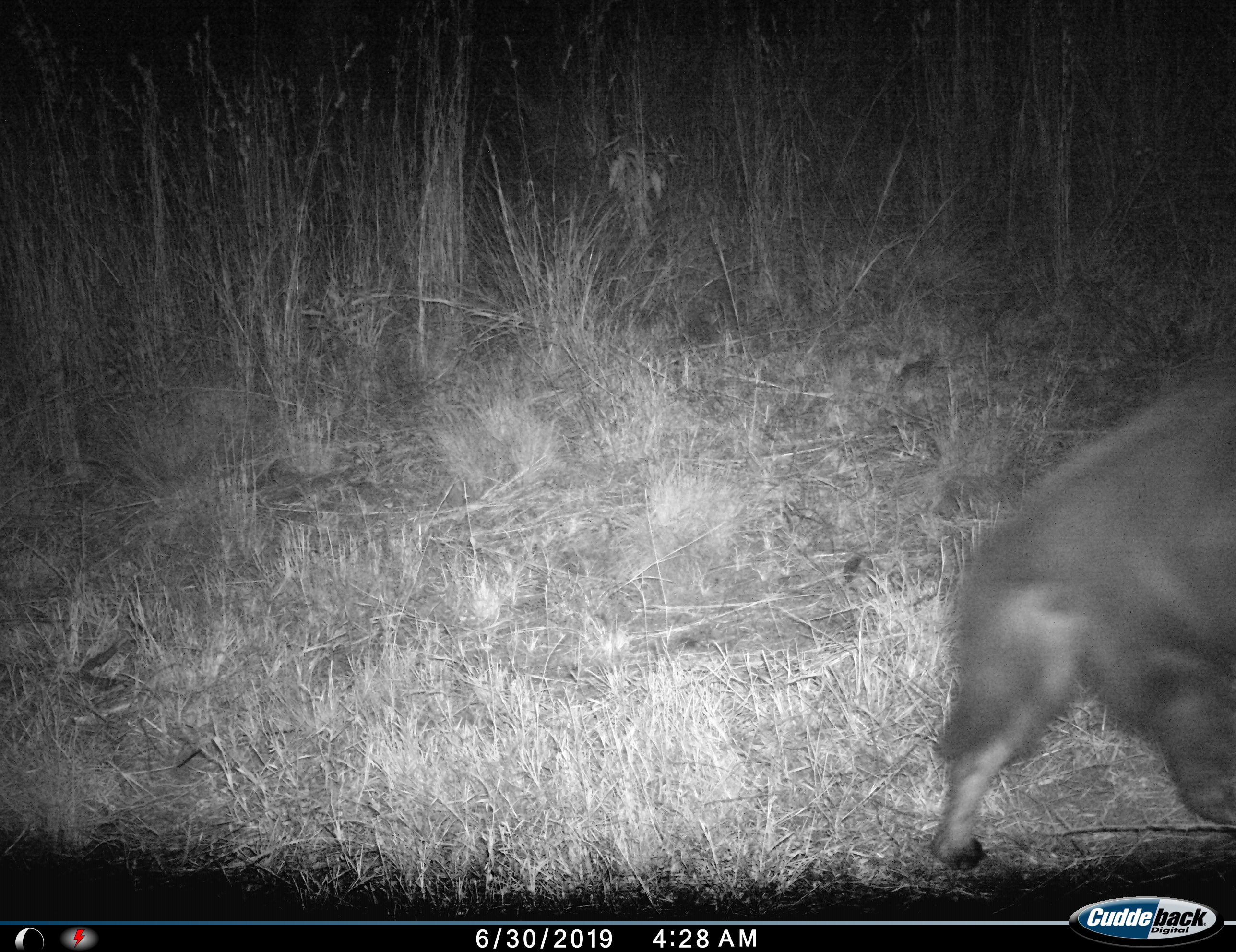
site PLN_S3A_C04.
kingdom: Animalia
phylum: Chordata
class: Mammalia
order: Carnivora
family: Hyaenidae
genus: Parahyaena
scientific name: Parahyaena brunnea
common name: brown hyena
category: hyenabrown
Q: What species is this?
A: Hyenabrown (brown hyena) (Parahyaena brunnea).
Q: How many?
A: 1.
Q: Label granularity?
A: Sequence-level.